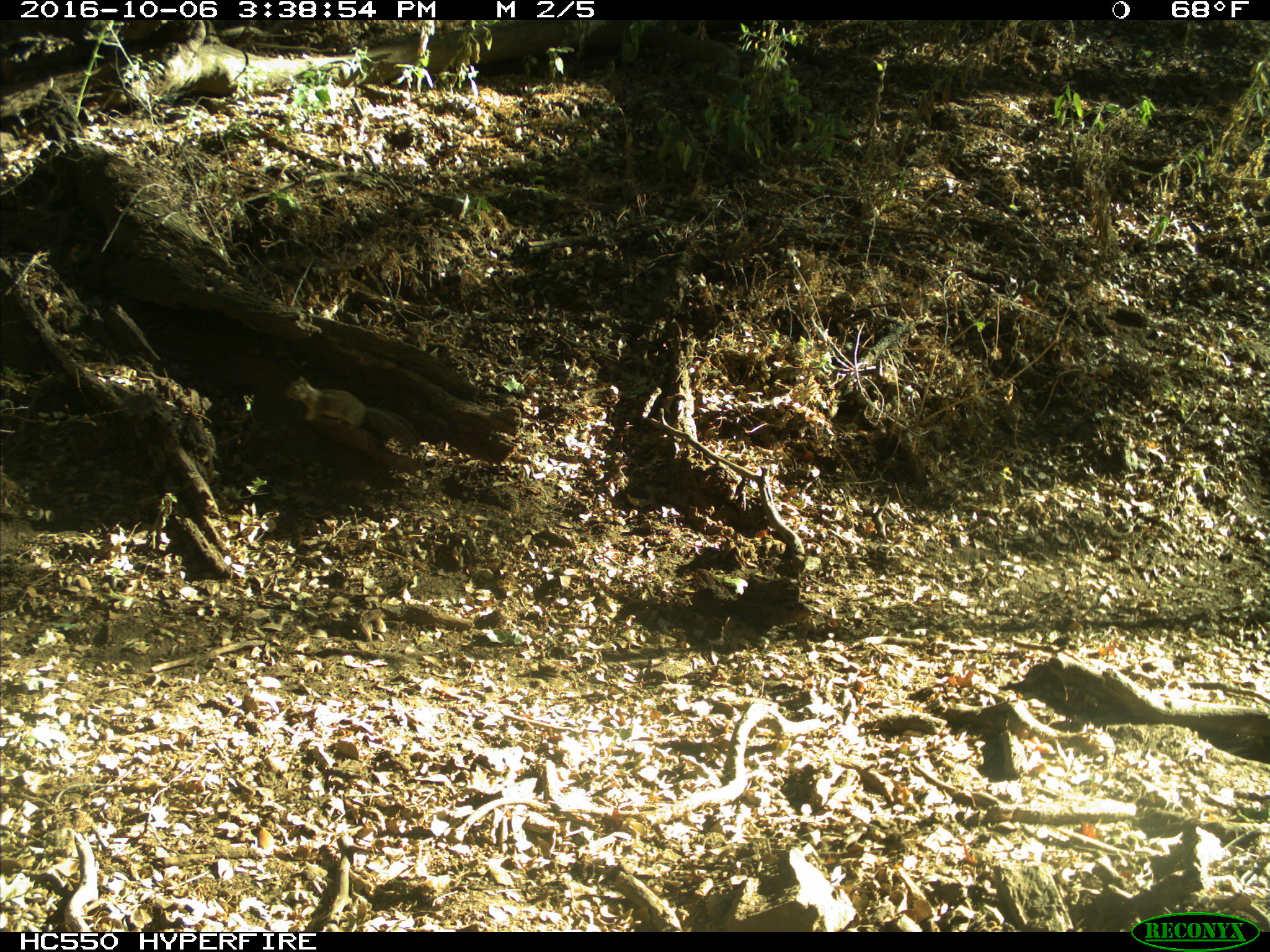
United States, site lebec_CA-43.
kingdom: Animalia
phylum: Chordata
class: Mammalia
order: Rodentia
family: Sciuridae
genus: Otospermophilus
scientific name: Otospermophilus beecheyi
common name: california ground squirrel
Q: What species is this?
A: Otospermophilus beecheyi (california ground squirrel).